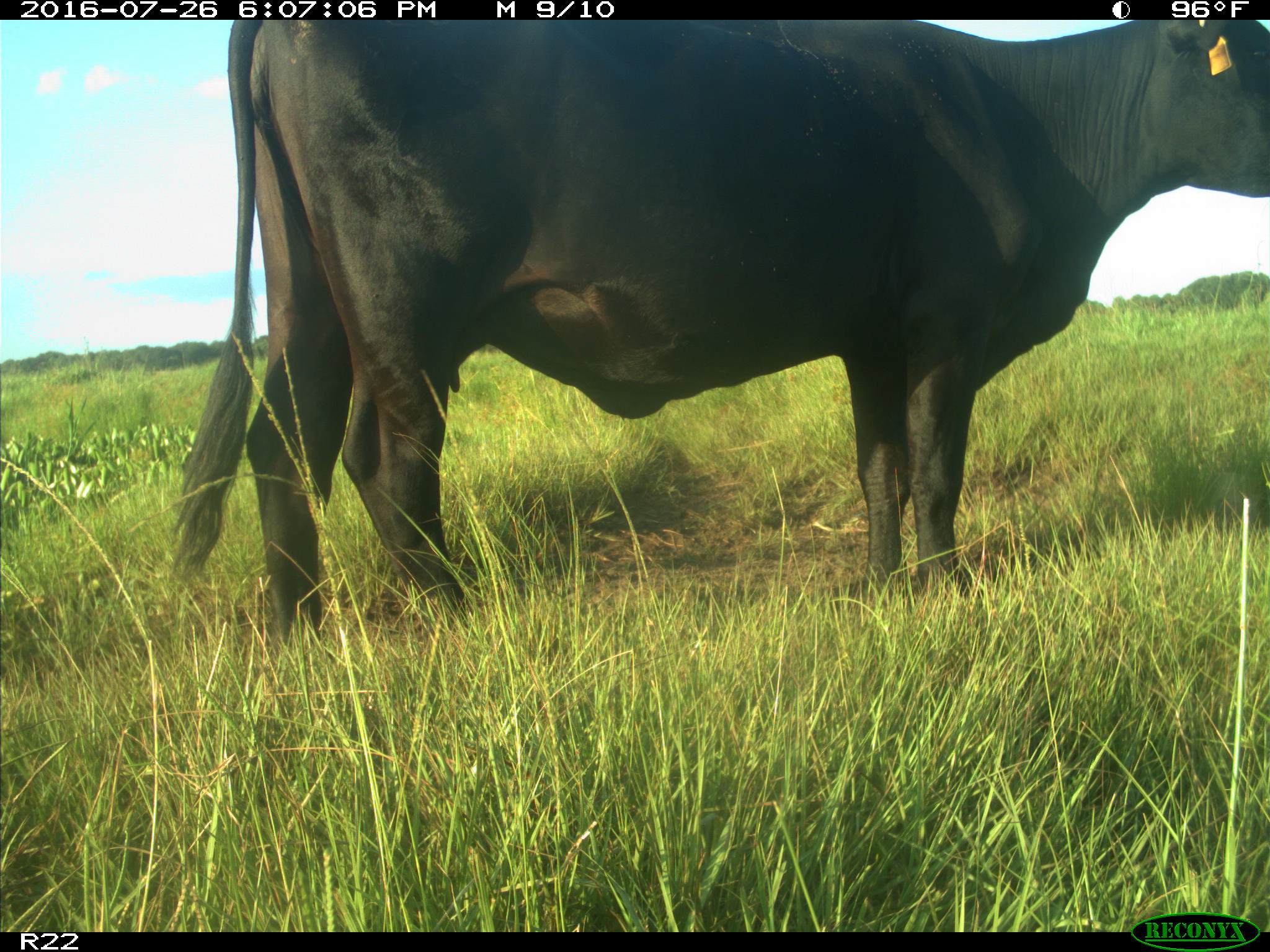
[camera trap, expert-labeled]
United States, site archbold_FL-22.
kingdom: Animalia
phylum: Chordata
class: Mammalia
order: Artiodactyla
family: Bovidae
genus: Bos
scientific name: Bos taurus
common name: domestic cow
Bos taurus (domestic cow).